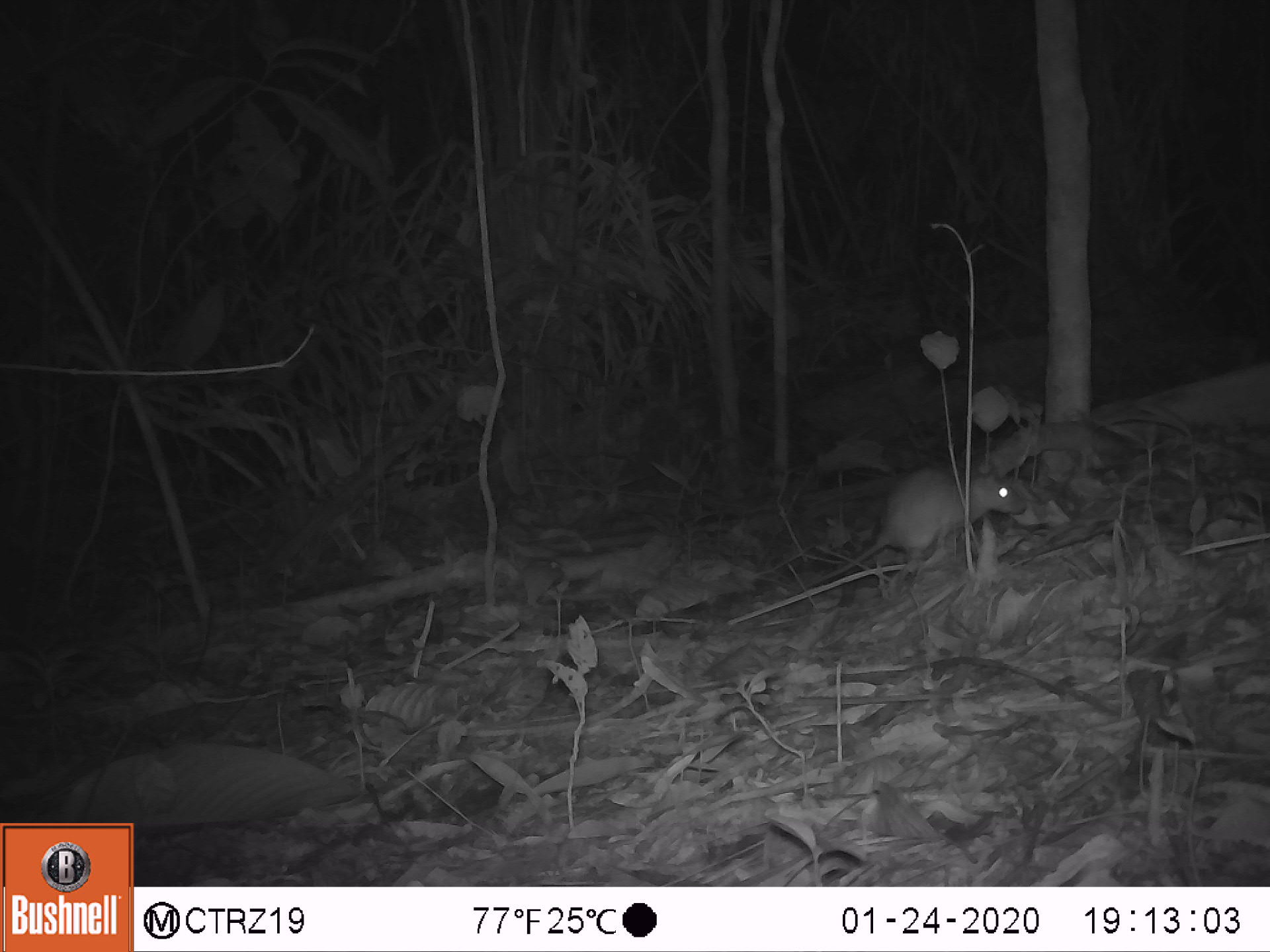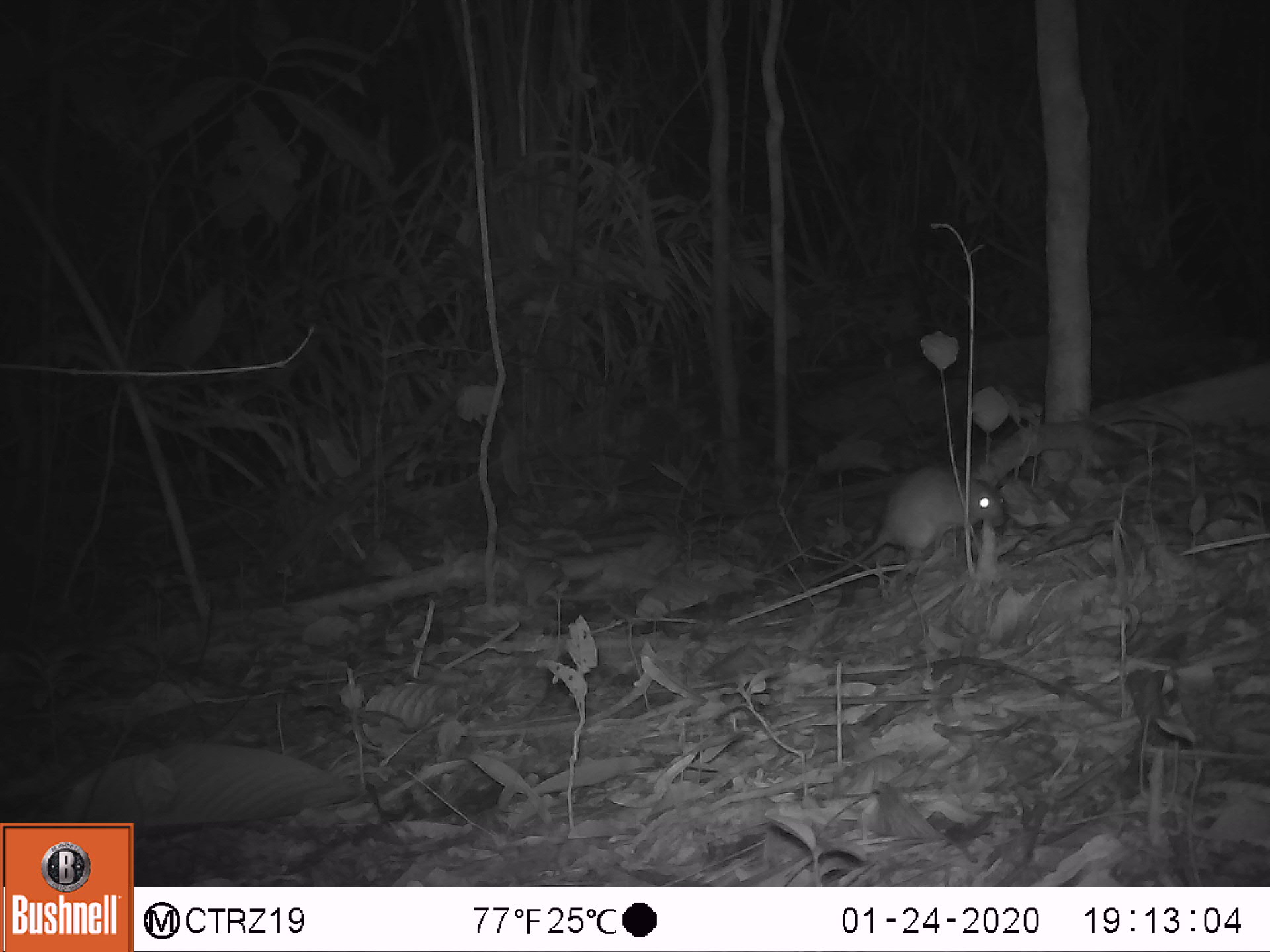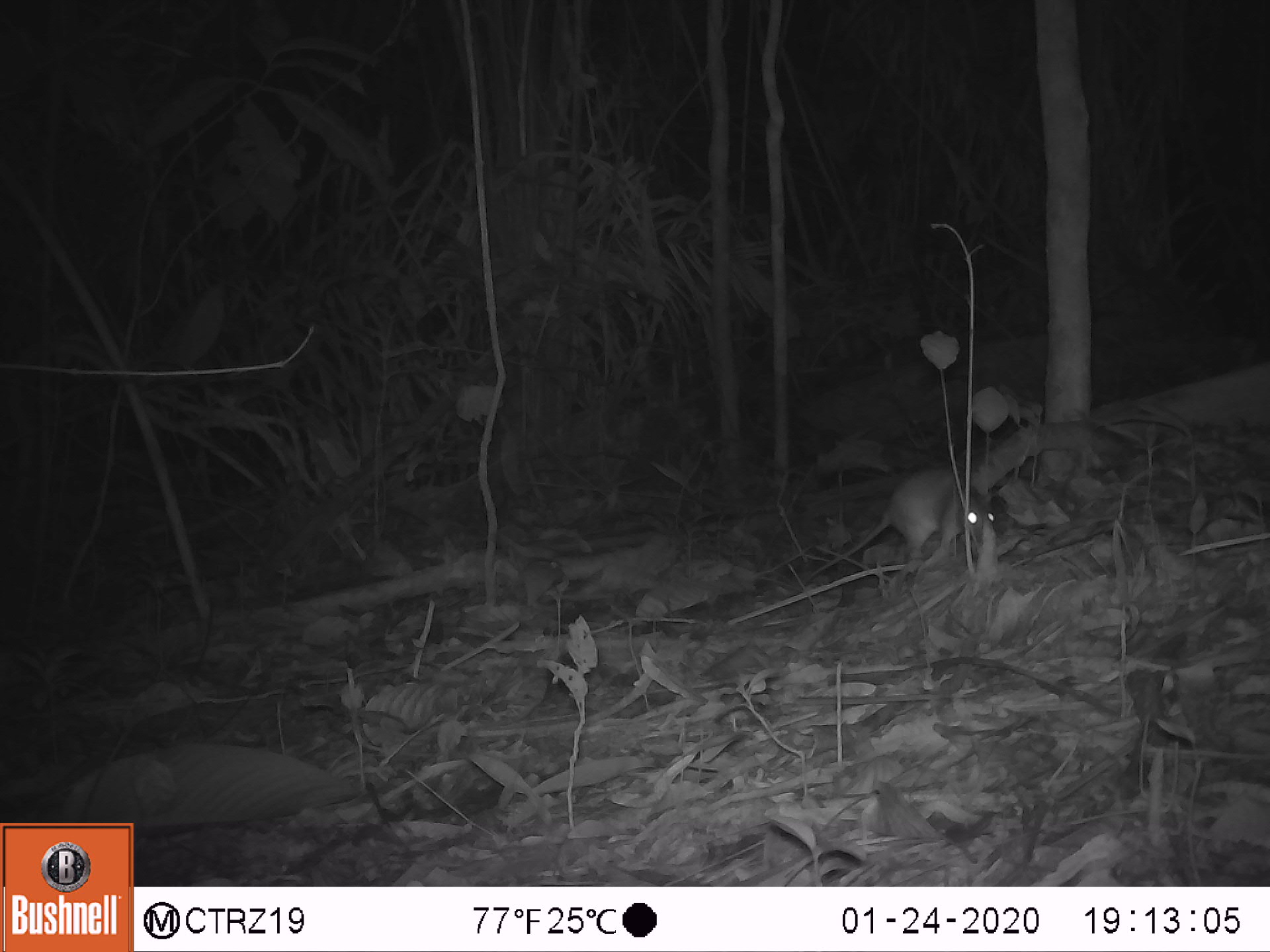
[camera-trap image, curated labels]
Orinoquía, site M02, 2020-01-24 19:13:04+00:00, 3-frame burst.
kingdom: Animalia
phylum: Chordata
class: Mammalia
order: Rodentia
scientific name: Rodentia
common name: rodent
Rodent (Rodentia).